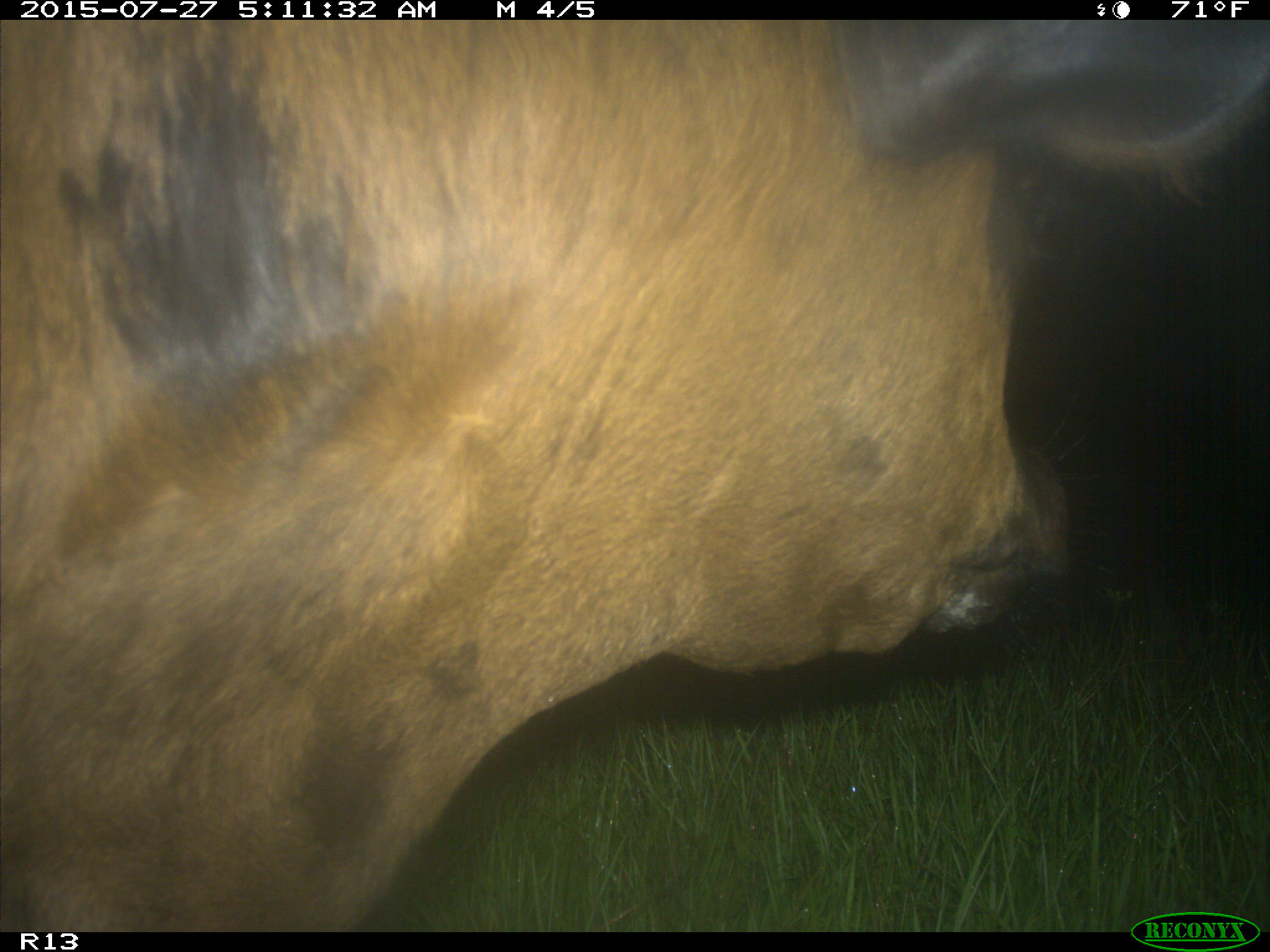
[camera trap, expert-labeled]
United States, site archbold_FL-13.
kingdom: Animalia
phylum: Chordata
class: Mammalia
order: Artiodactyla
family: Suidae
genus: Sus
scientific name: Sus scrofa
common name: wild boar